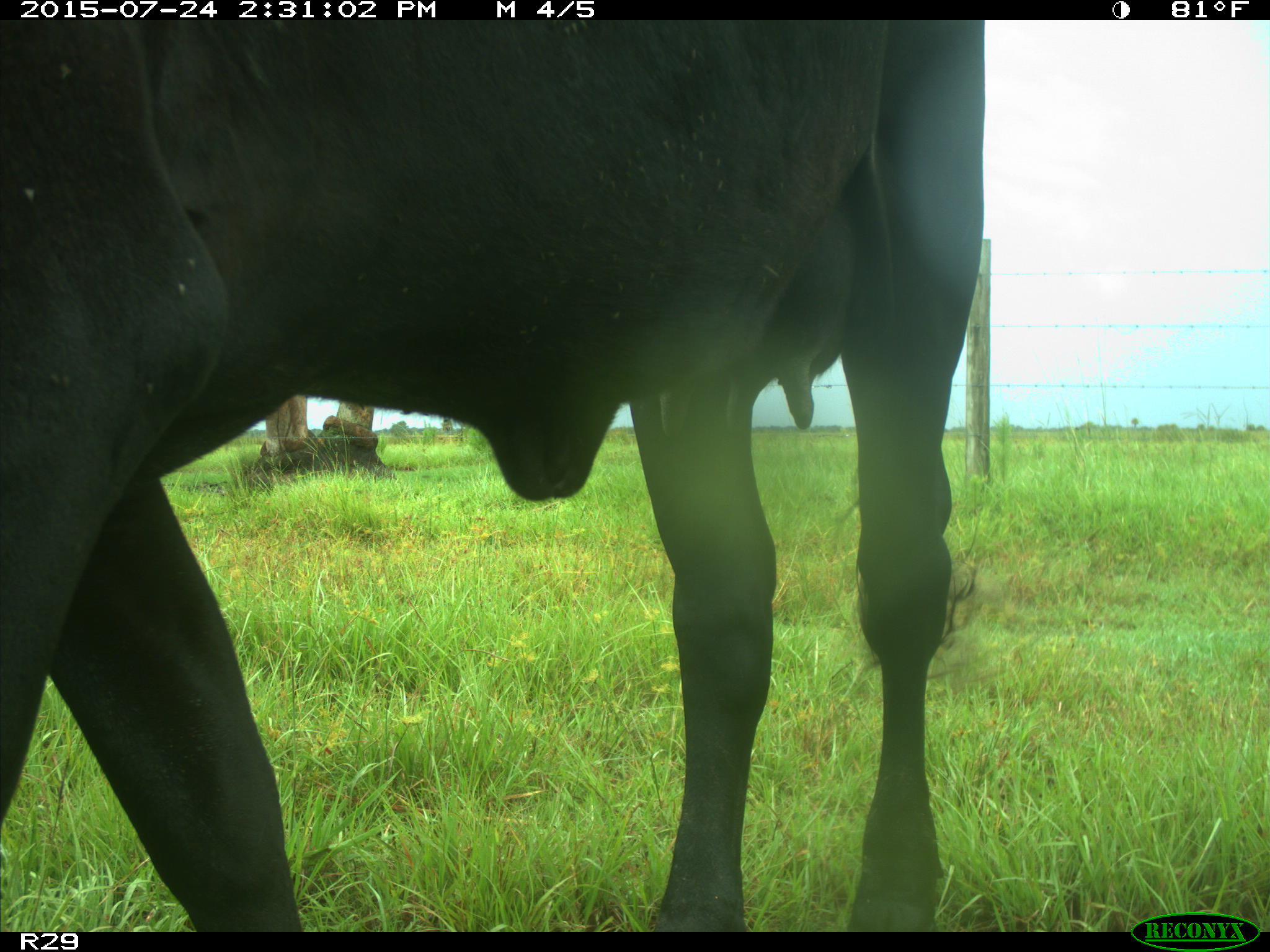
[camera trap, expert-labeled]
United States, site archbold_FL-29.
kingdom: Animalia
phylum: Chordata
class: Mammalia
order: Artiodactyla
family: Bovidae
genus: Bos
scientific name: Bos taurus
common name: domestic cow